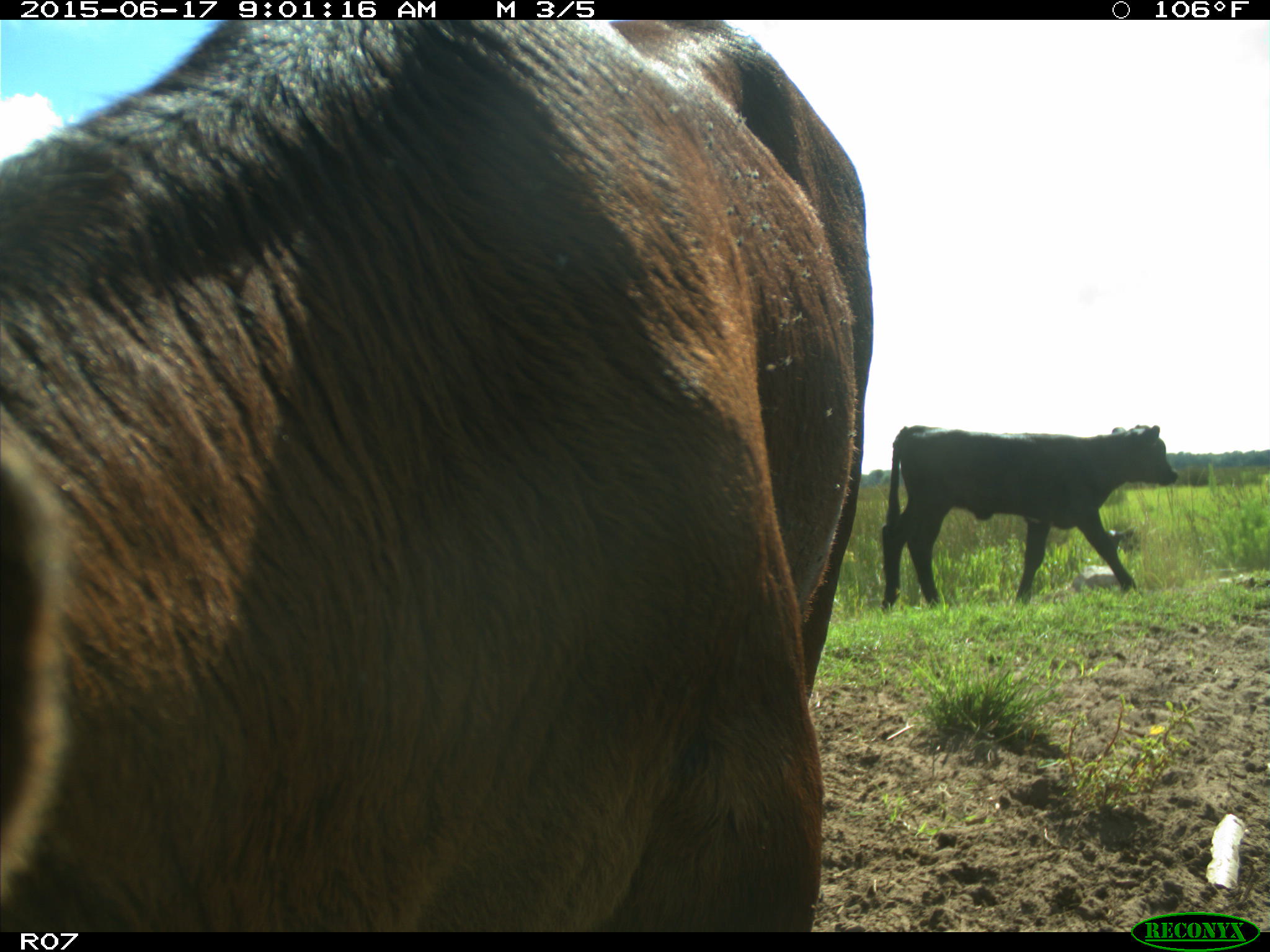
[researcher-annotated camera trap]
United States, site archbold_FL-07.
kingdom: Animalia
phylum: Chordata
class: Mammalia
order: Artiodactyla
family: Bovidae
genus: Bos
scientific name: Bos taurus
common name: domestic cow